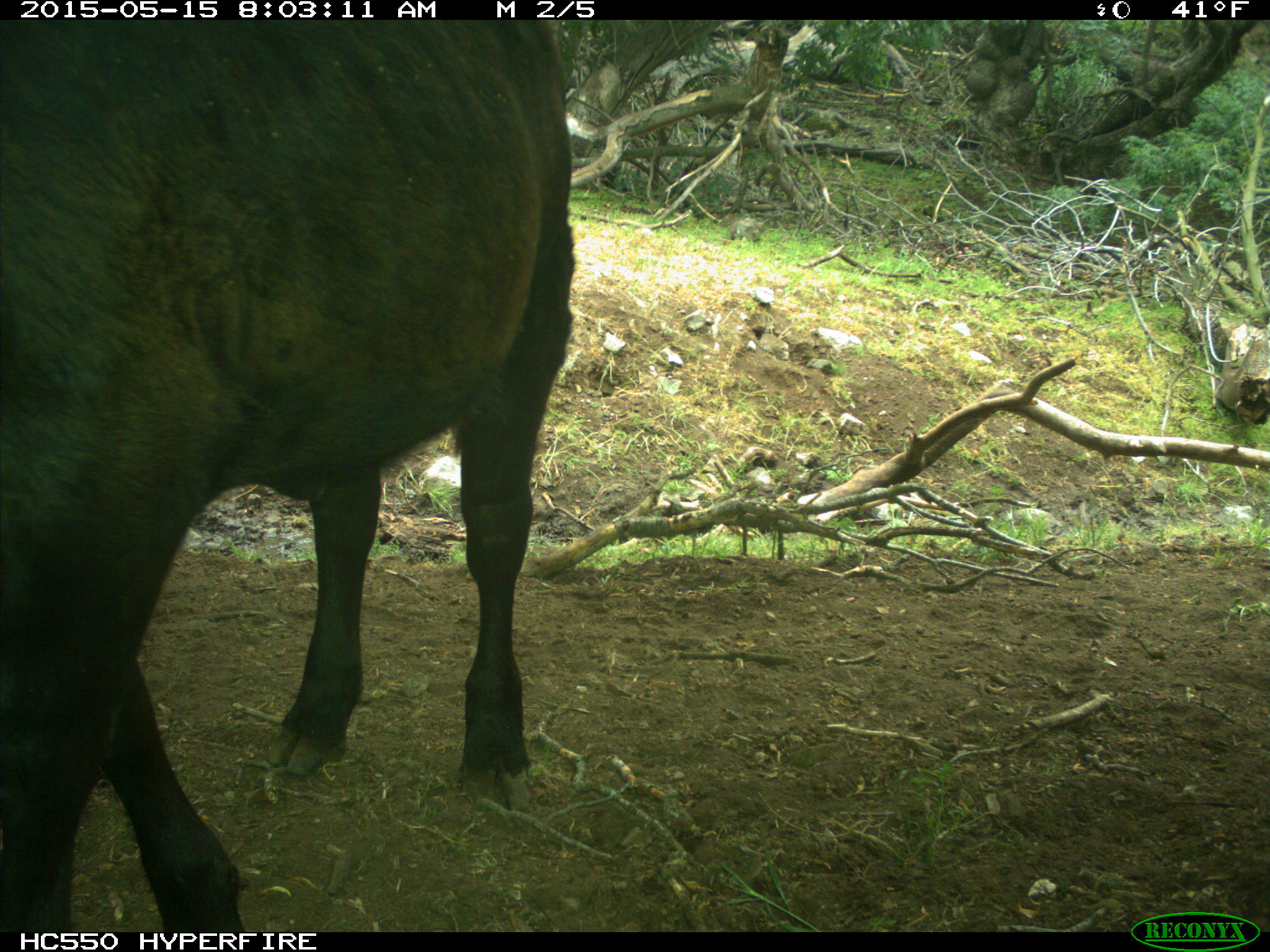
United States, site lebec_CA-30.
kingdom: Animalia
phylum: Chordata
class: Mammalia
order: Artiodactyla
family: Bovidae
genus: Bos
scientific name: Bos taurus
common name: domestic cow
Bos taurus (domestic cow).